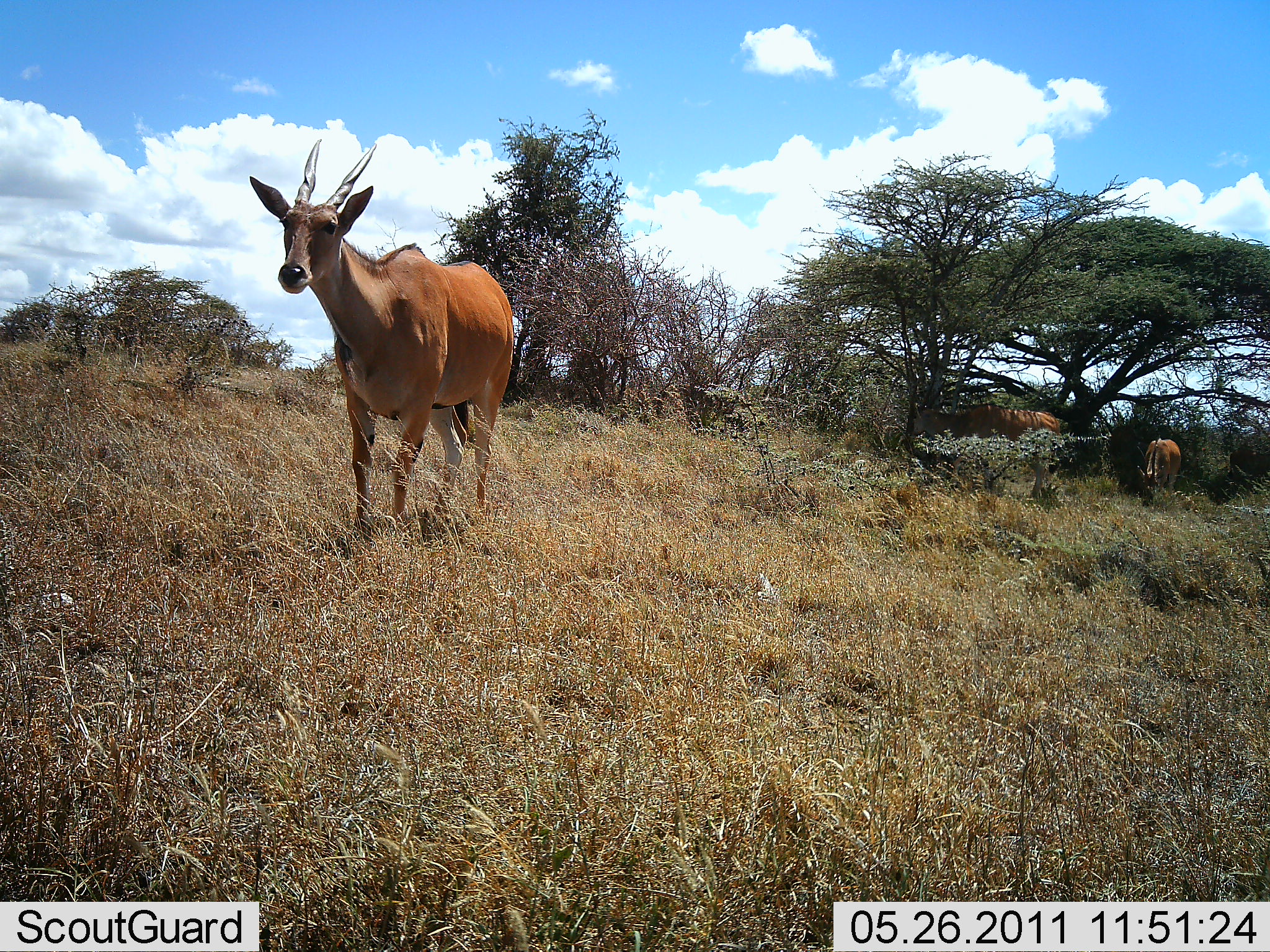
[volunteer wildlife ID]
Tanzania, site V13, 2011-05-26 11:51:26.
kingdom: Animalia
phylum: Chordata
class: Mammalia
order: Artiodactyla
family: Bovidae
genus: Tragelaphus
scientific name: Tragelaphus oryx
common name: eland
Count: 3.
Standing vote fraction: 83%.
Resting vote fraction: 0%.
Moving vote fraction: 25%.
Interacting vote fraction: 0%.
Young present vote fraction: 0%.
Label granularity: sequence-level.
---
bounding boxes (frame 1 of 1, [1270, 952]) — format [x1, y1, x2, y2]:
animal: [248, 137, 514, 537]; [911, 403, 1061, 499]; [1136, 436, 1181, 507]